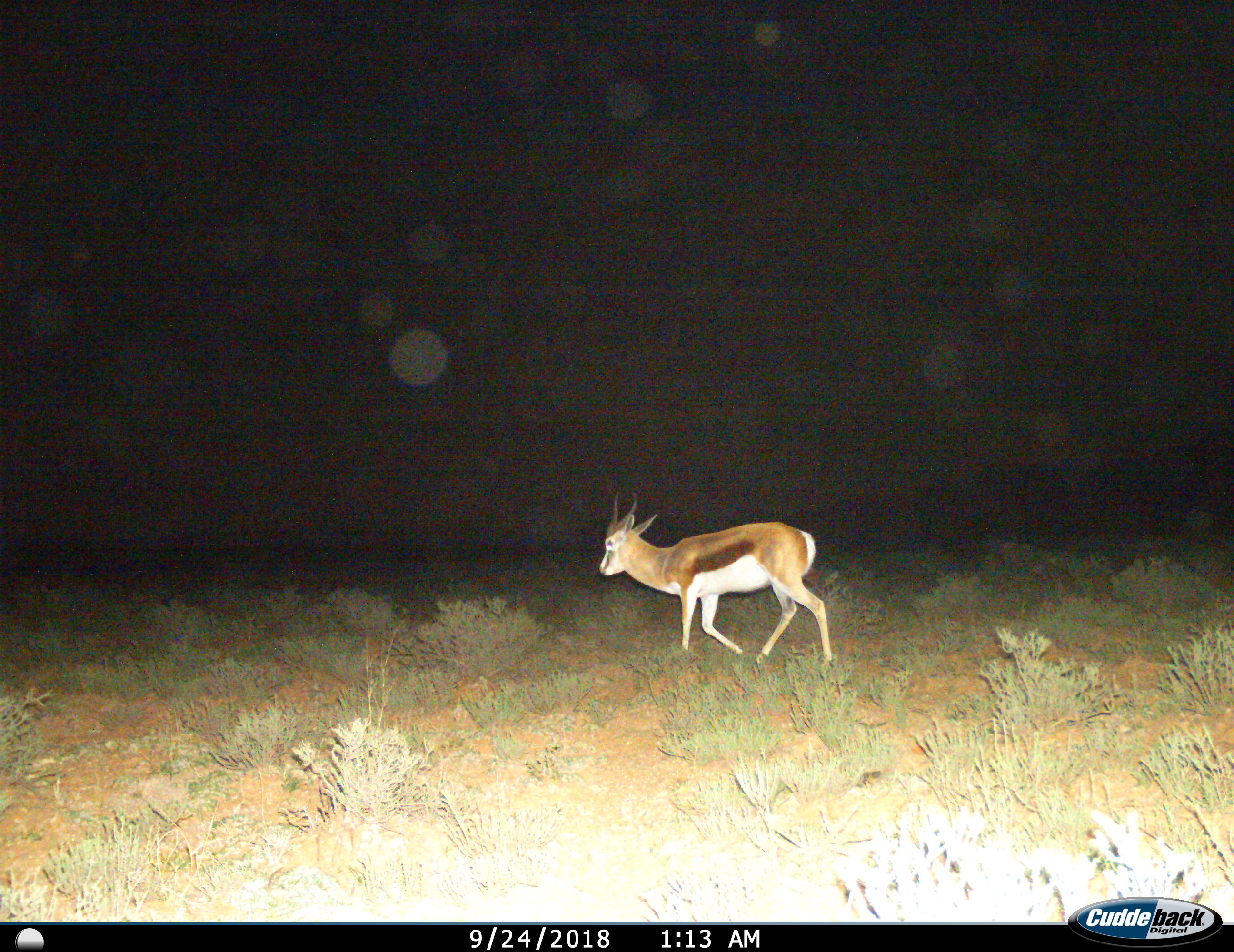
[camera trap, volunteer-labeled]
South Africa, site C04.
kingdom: Animalia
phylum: Chordata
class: Mammalia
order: Artiodactyla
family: Bovidae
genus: Antidorcas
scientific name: Antidorcas marsupialis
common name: springbok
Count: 1.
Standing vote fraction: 0%.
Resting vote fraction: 0%.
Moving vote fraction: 100%.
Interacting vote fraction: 0%.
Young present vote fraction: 0%.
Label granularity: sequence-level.